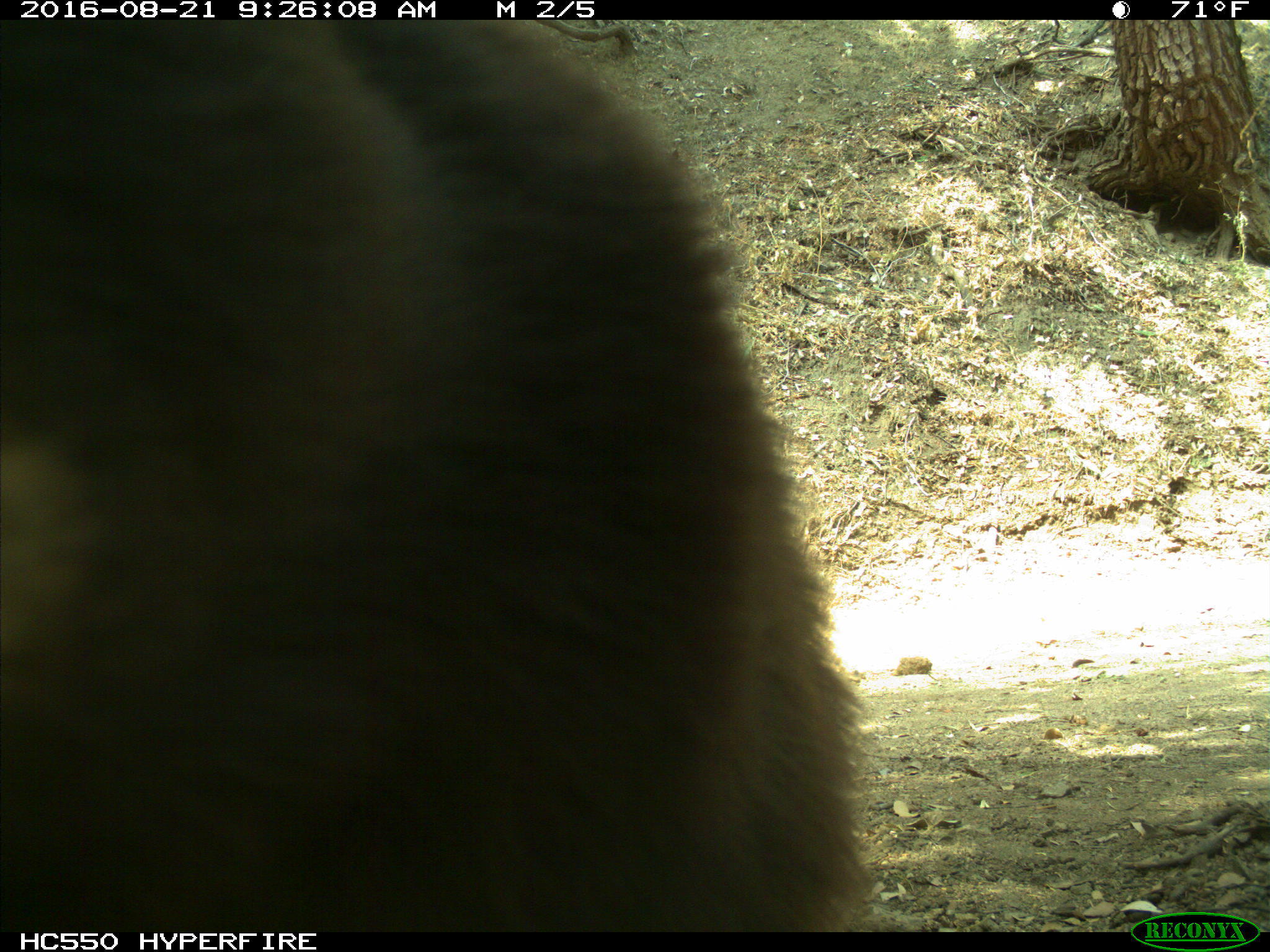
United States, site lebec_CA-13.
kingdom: Animalia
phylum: Chordata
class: Mammalia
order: Carnivora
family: Ursidae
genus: Ursus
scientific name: Ursus americanus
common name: american black bear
Ursus americanus (american black bear).